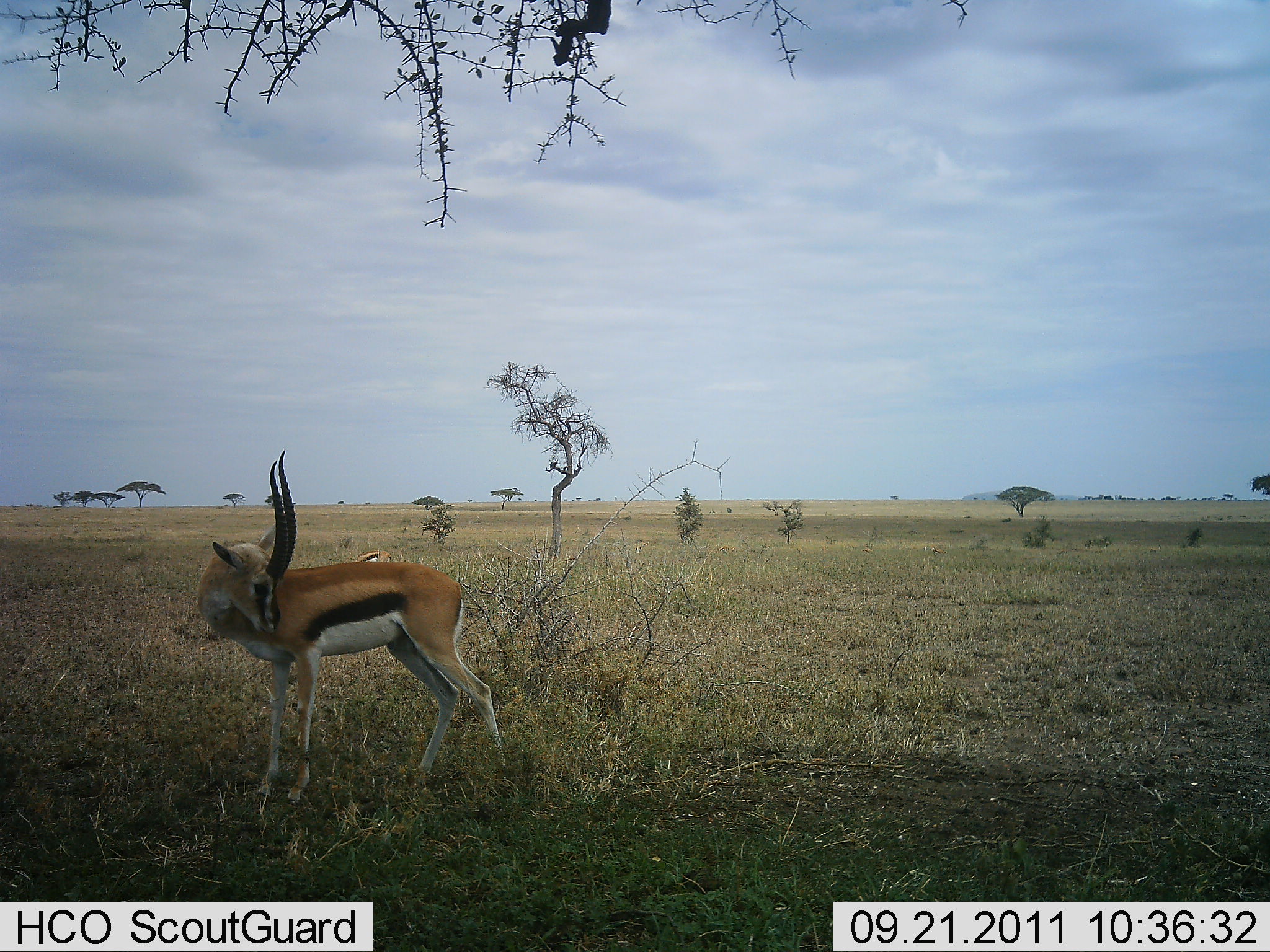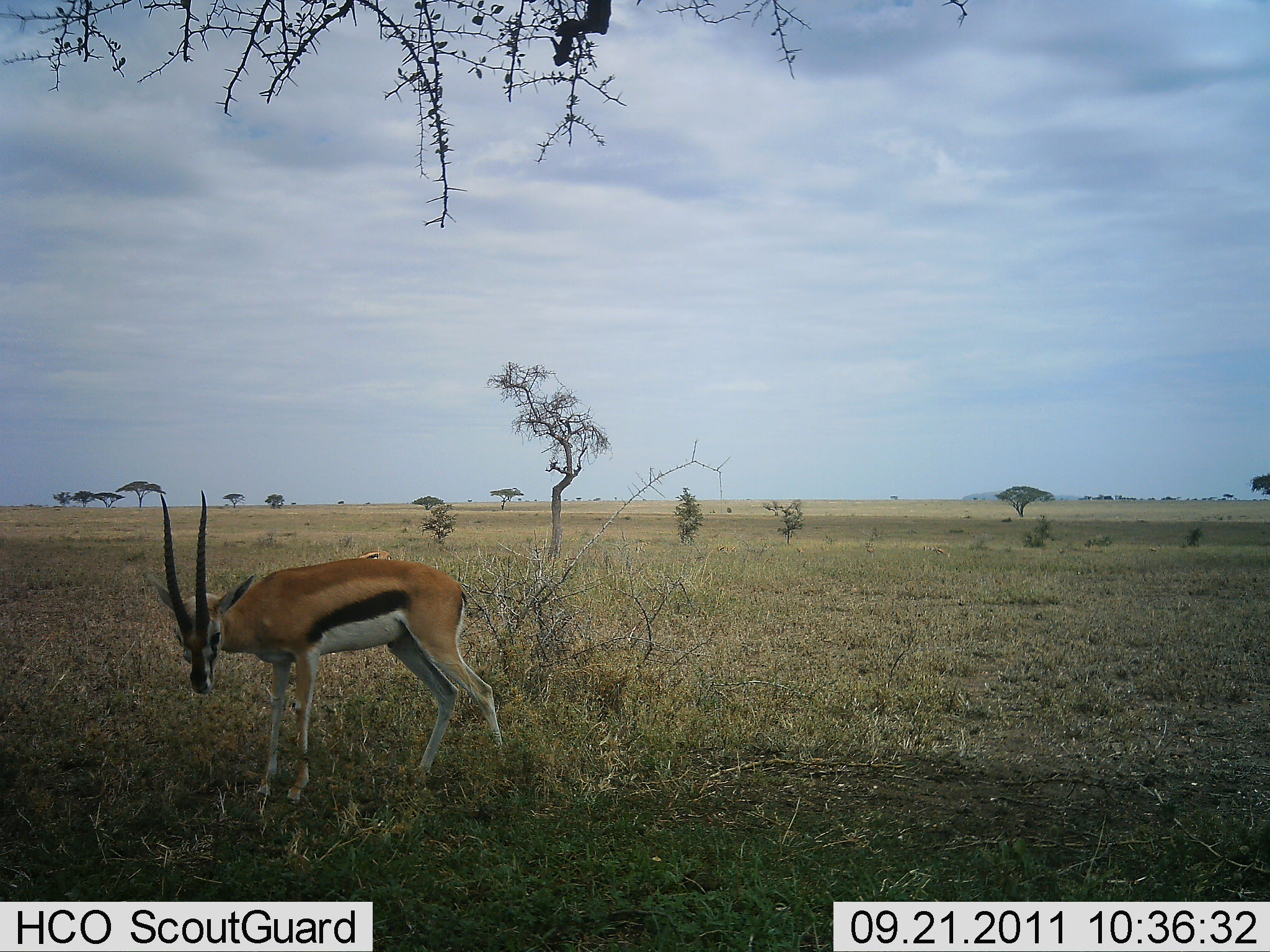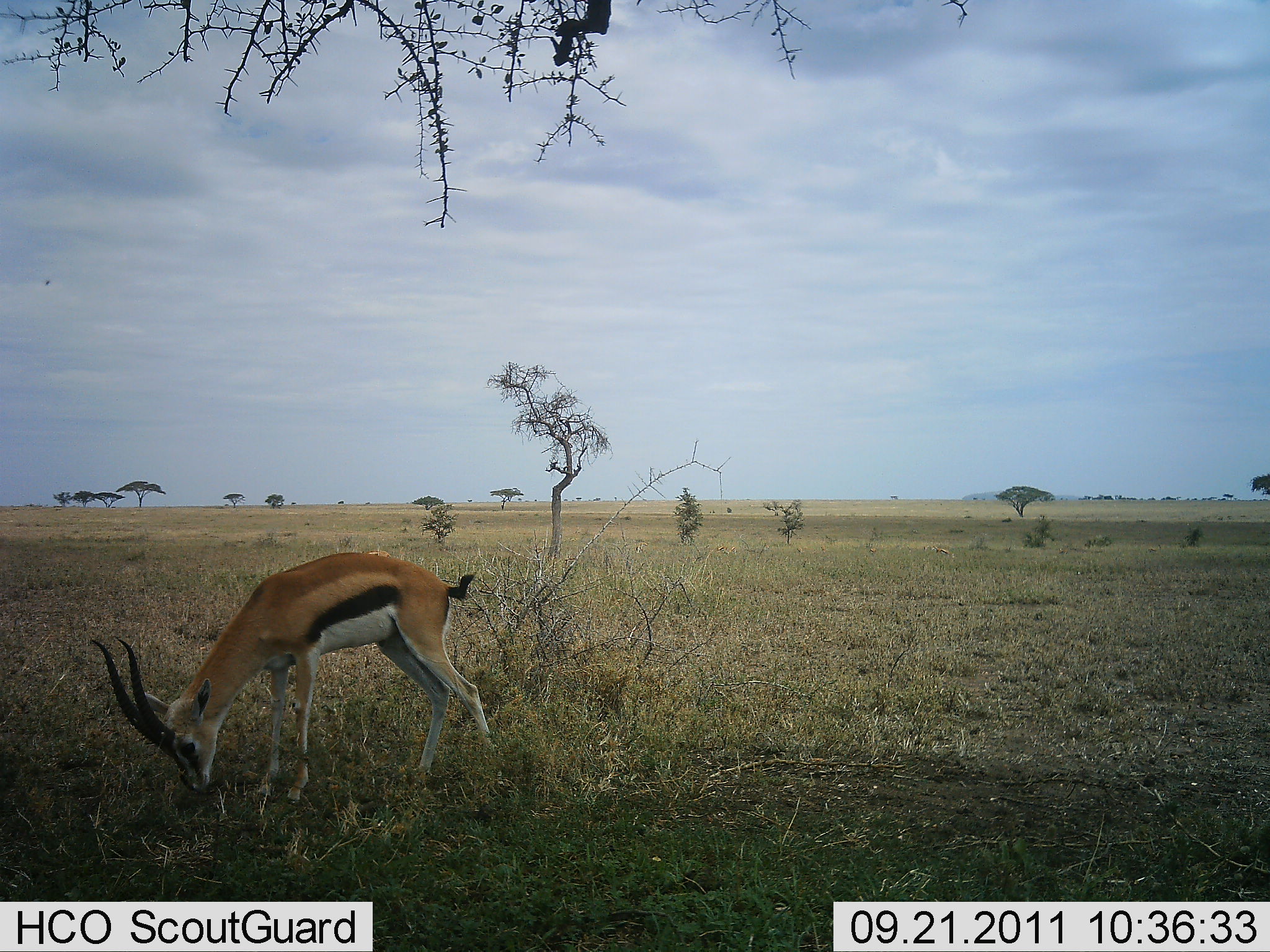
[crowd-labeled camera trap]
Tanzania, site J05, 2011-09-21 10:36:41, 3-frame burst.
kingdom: Animalia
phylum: Chordata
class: Mammalia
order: Artiodactyla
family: Bovidae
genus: Eudorcas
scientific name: Eudorcas thomsonii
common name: thomson's gazelle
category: gazellethomsons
Gazellethomsons (thomson's gazelle) (Eudorcas thomsonii), count 1. Behavior (volunteer vote fractions): standing 33%, resting 0%, moving 0%, interacting 0%. Young present (vote fraction): 0%. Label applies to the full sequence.